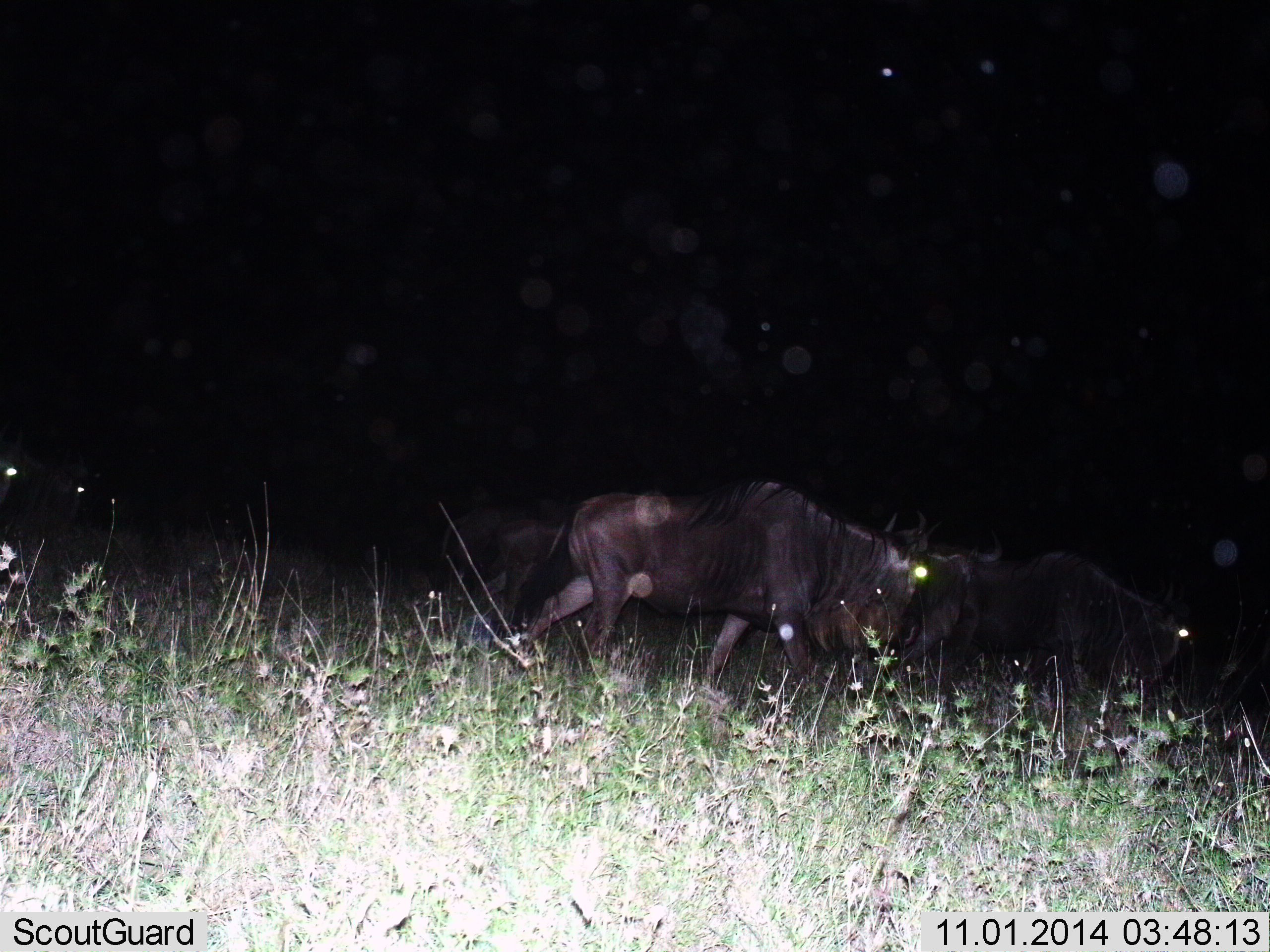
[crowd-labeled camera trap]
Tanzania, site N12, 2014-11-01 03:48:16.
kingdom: Animalia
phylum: Chordata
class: Mammalia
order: Artiodactyla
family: Bovidae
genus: Connochaetes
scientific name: Connochaetes taurinus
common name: blue wildebeest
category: wildebeest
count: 4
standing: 20%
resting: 10%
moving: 70%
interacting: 10%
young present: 0%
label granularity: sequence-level